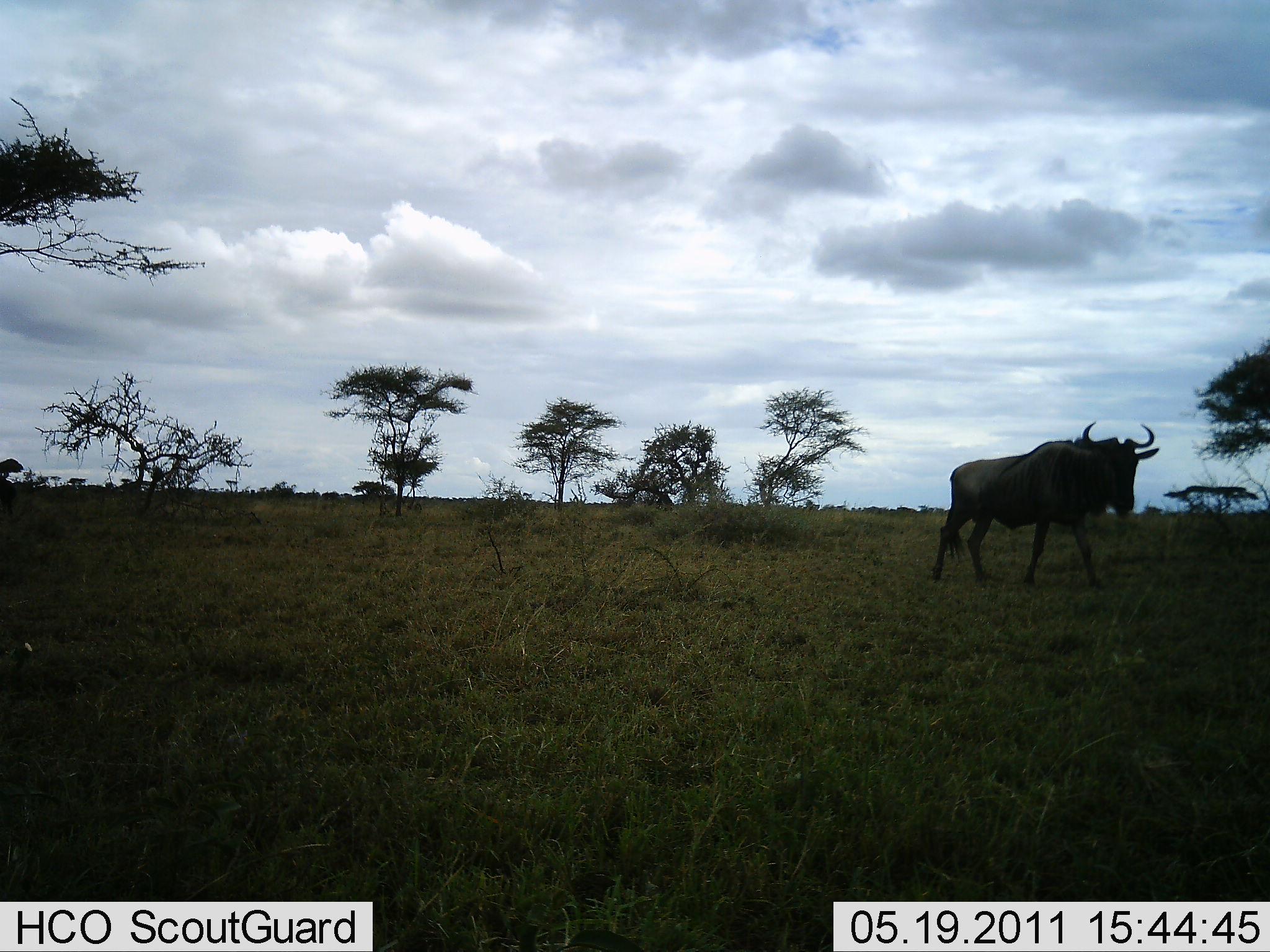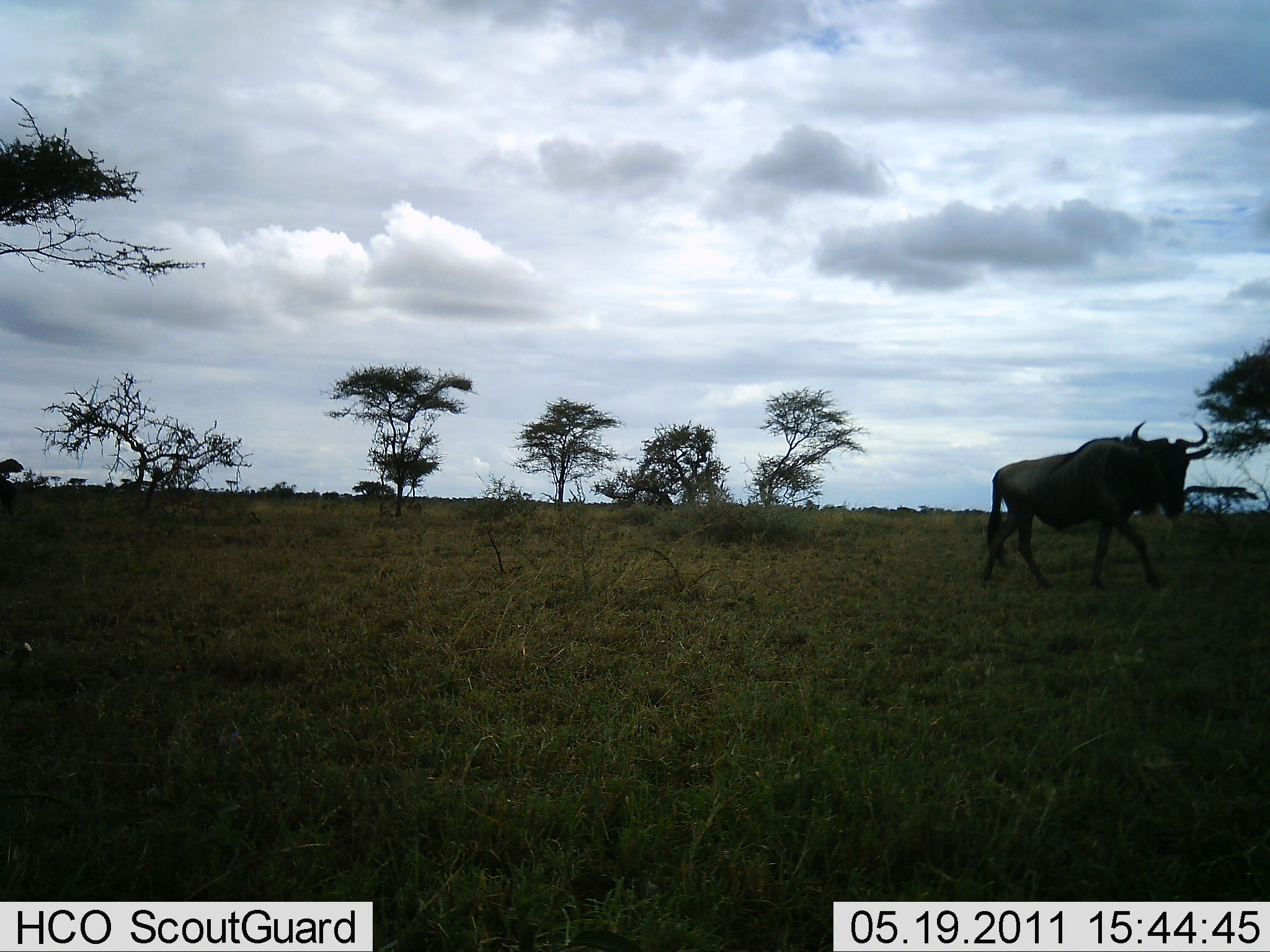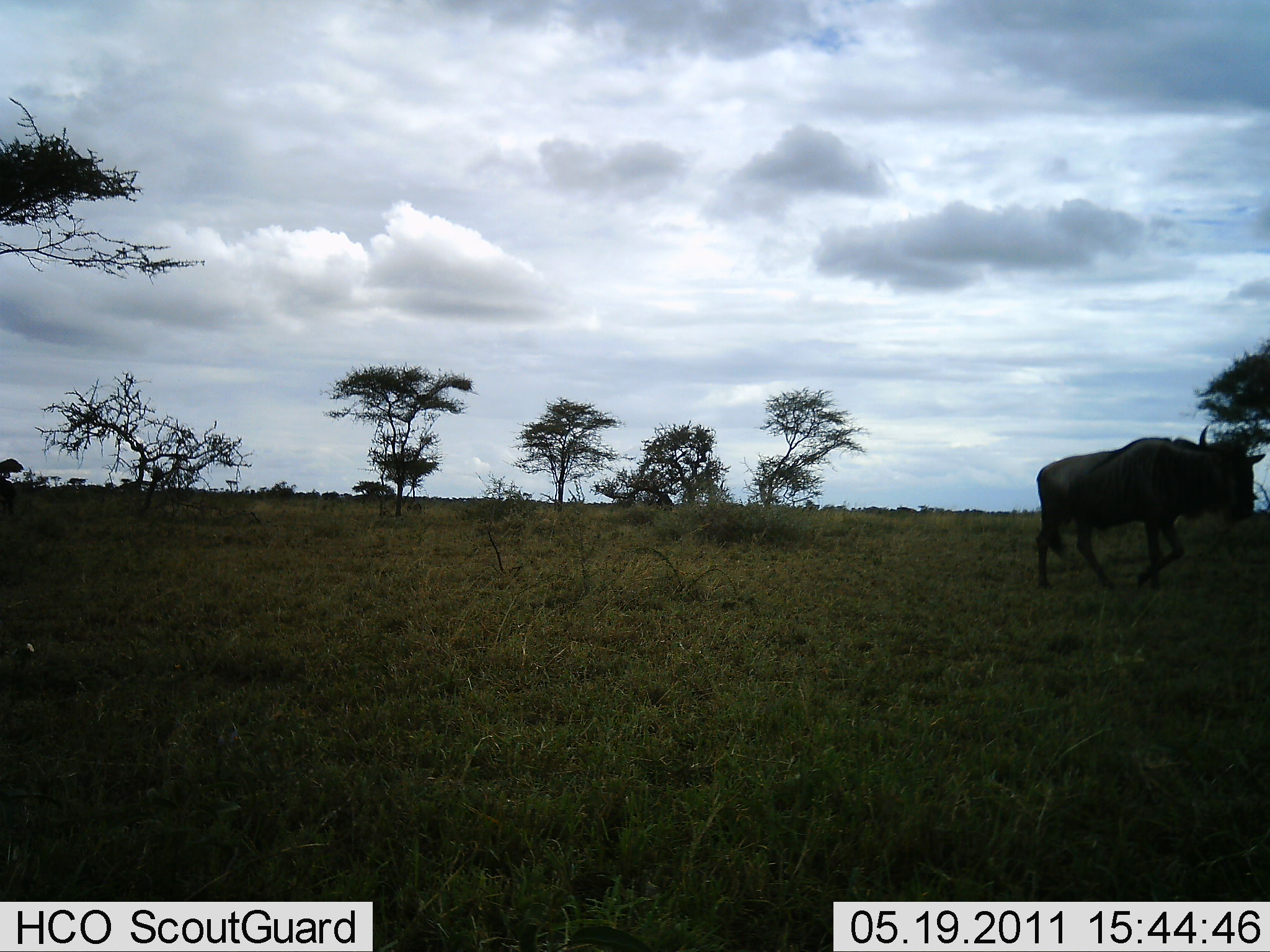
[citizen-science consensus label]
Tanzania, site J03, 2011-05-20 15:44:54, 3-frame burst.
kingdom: Animalia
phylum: Chordata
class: Mammalia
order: Artiodactyla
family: Bovidae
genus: Connochaetes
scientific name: Connochaetes taurinus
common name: blue wildebeest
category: wildebeest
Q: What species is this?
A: Wildebeest (blue wildebeest) (Connochaetes taurinus).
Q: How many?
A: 1.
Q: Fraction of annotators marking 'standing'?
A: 14%.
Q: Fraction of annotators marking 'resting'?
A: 0%.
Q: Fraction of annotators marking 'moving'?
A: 86%.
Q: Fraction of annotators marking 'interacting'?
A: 0%.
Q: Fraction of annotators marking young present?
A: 0%.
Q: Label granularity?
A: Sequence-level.